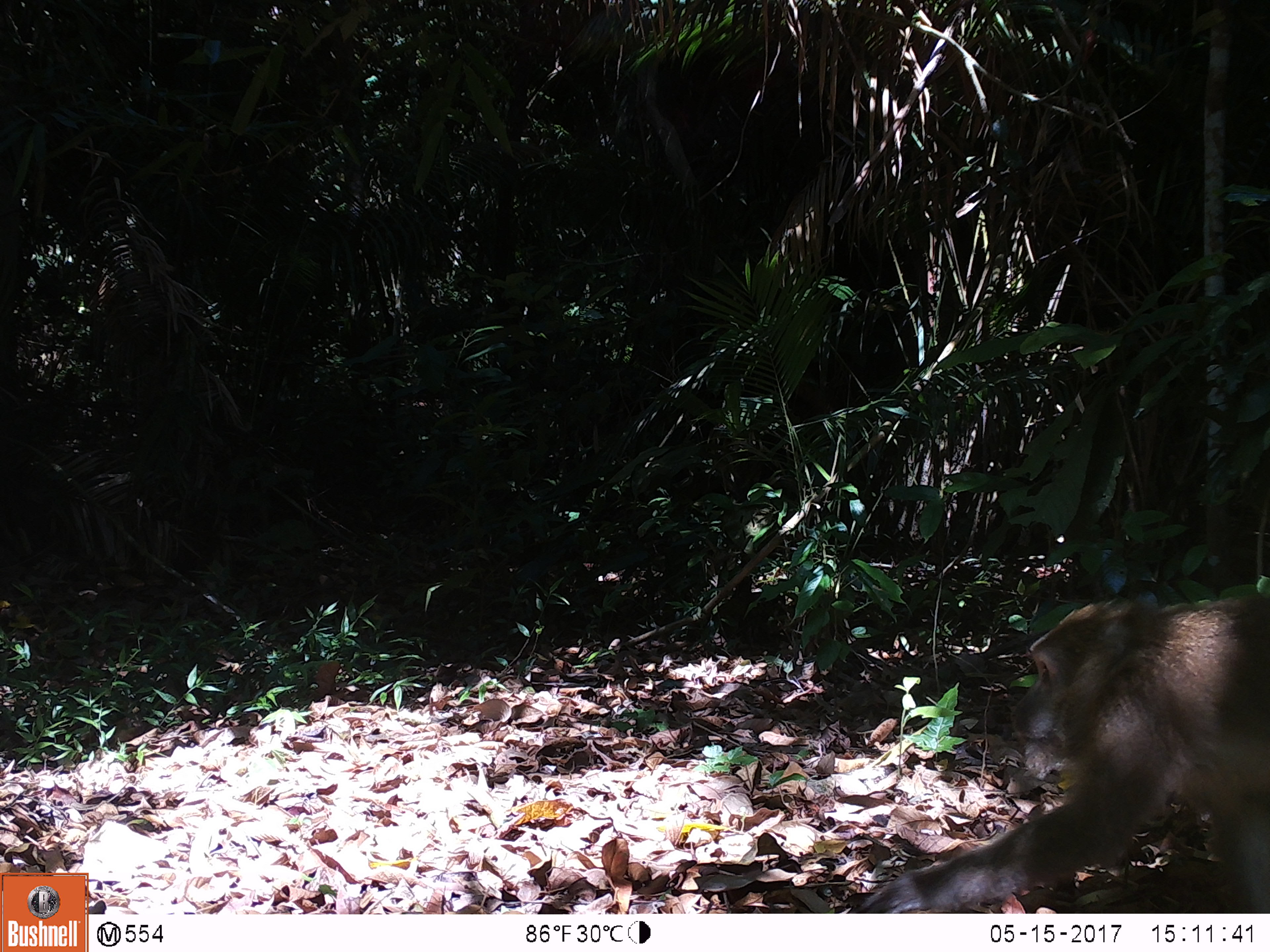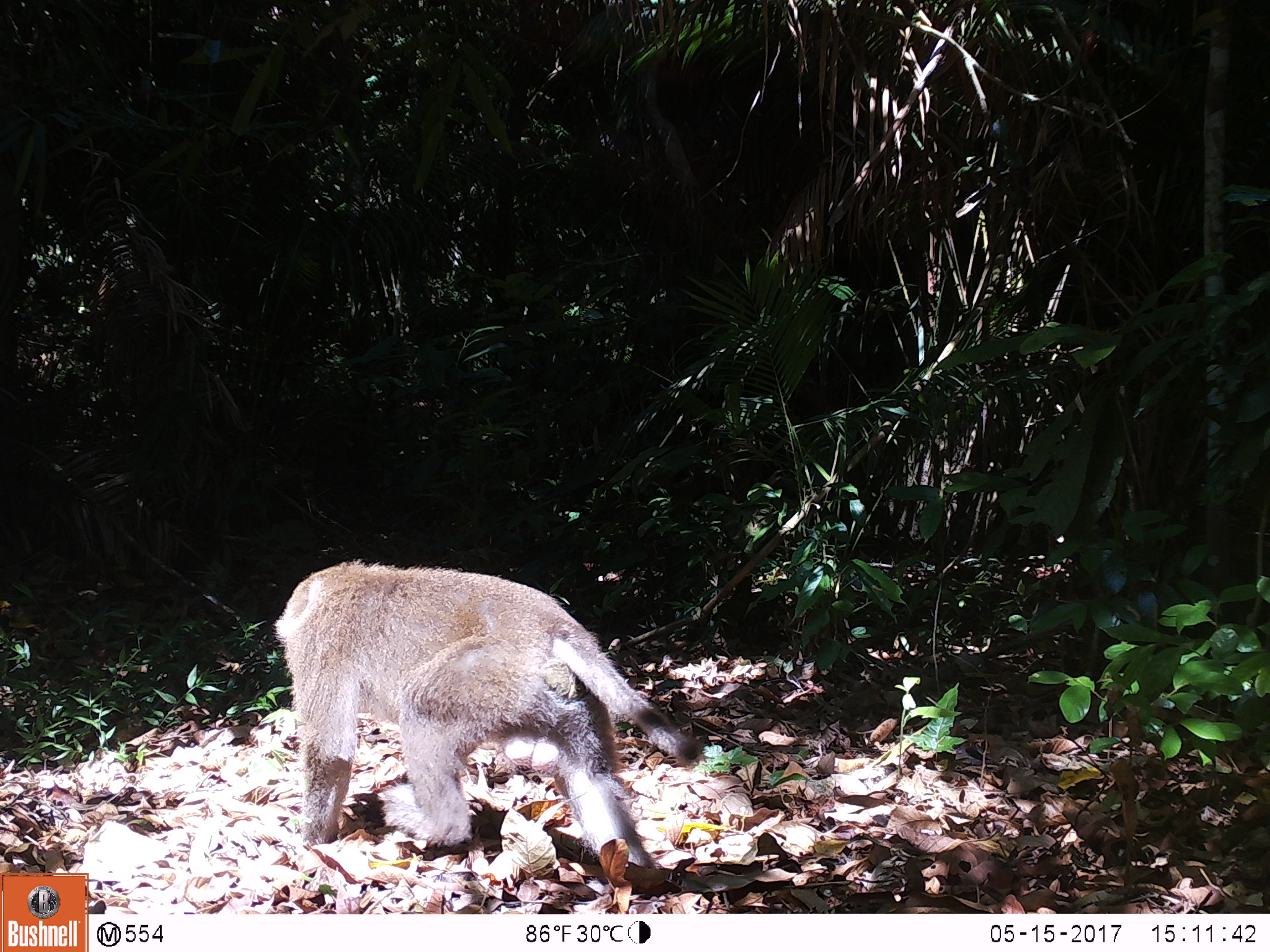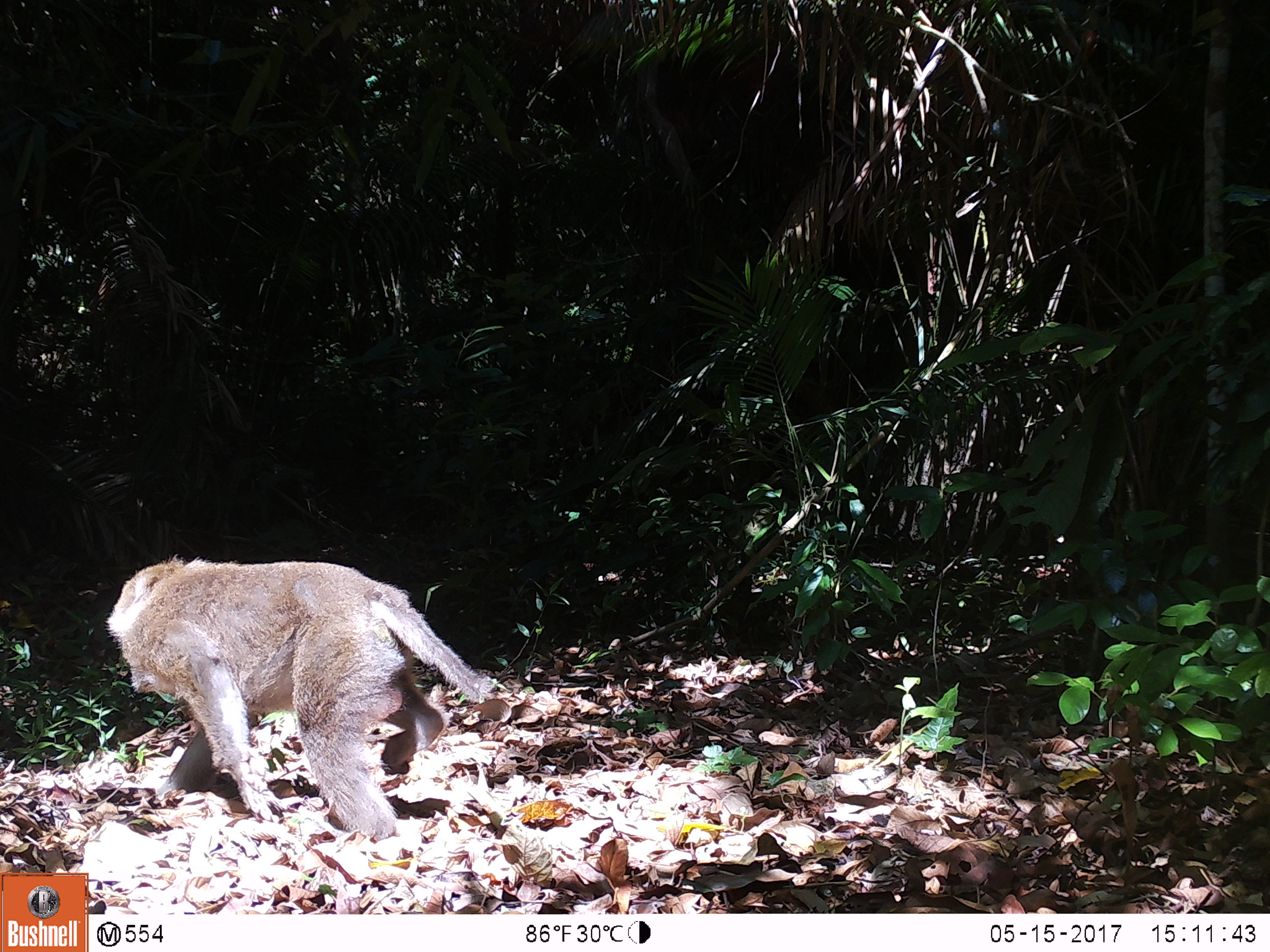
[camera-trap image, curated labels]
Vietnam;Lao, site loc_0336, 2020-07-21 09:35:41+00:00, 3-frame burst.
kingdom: Animalia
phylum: Chordata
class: Mammalia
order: Primates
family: Cercopithecidae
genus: Macaca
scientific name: Macaca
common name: macaques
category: assam or rhesus macaque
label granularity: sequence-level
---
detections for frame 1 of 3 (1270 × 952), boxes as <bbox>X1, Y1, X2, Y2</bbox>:
assam or rhesus macaque: <bbox>848, 593, 1269, 912</bbox>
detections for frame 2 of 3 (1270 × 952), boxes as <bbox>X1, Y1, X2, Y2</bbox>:
assam or rhesus macaque: <bbox>270, 558, 704, 873</bbox>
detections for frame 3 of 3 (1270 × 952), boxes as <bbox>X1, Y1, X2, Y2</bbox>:
assam or rhesus macaque: <bbox>104, 553, 497, 840</bbox>